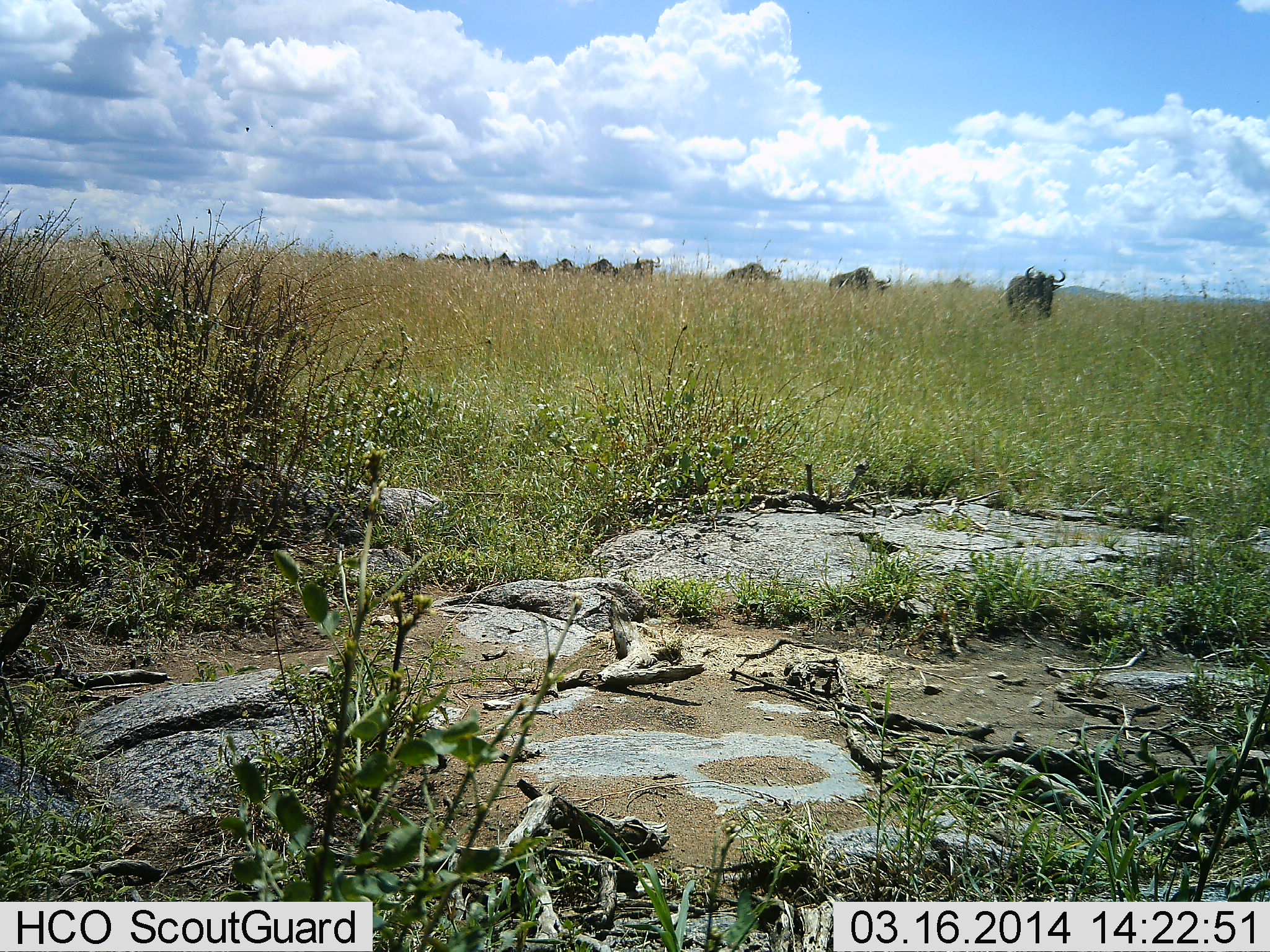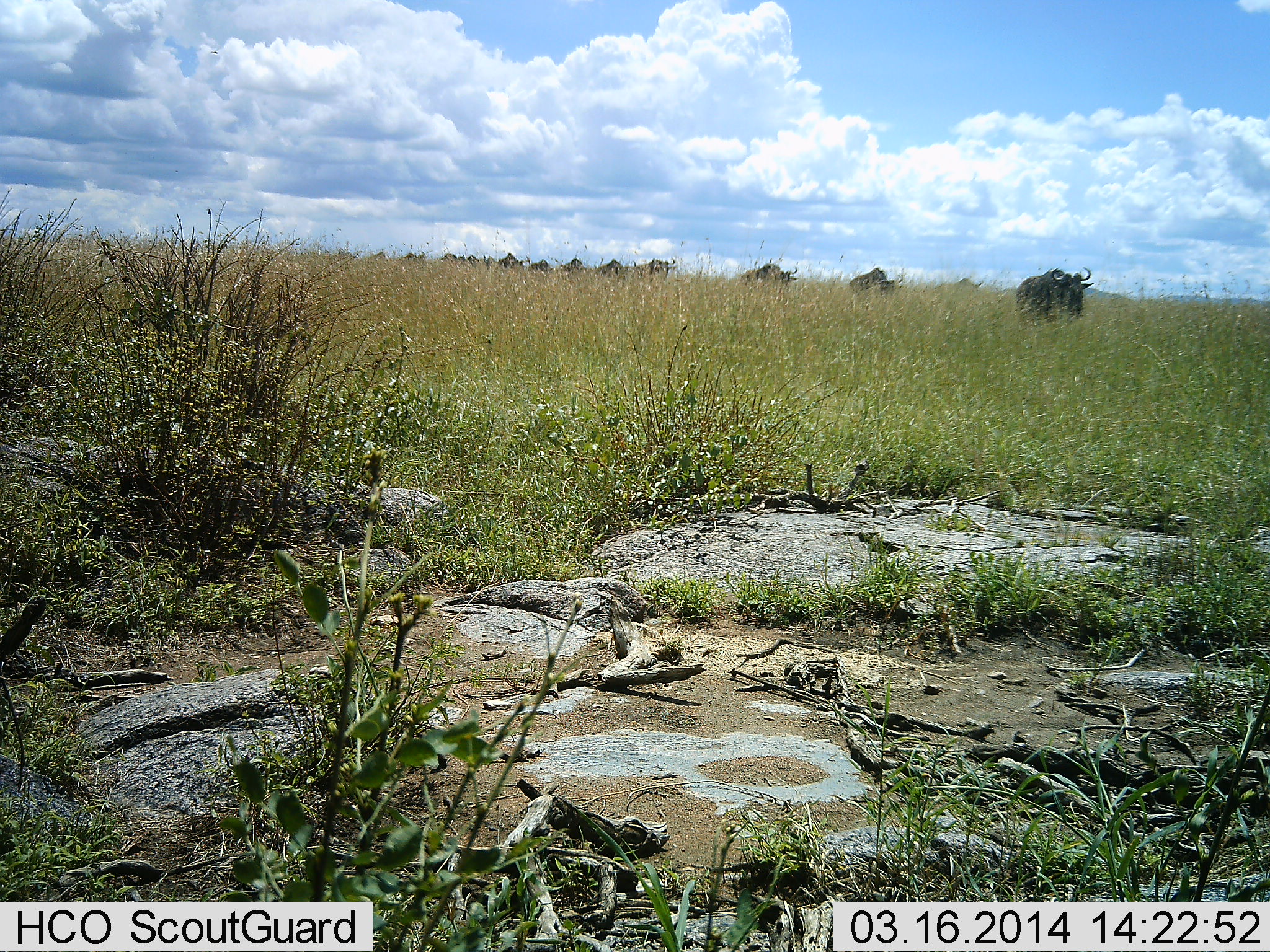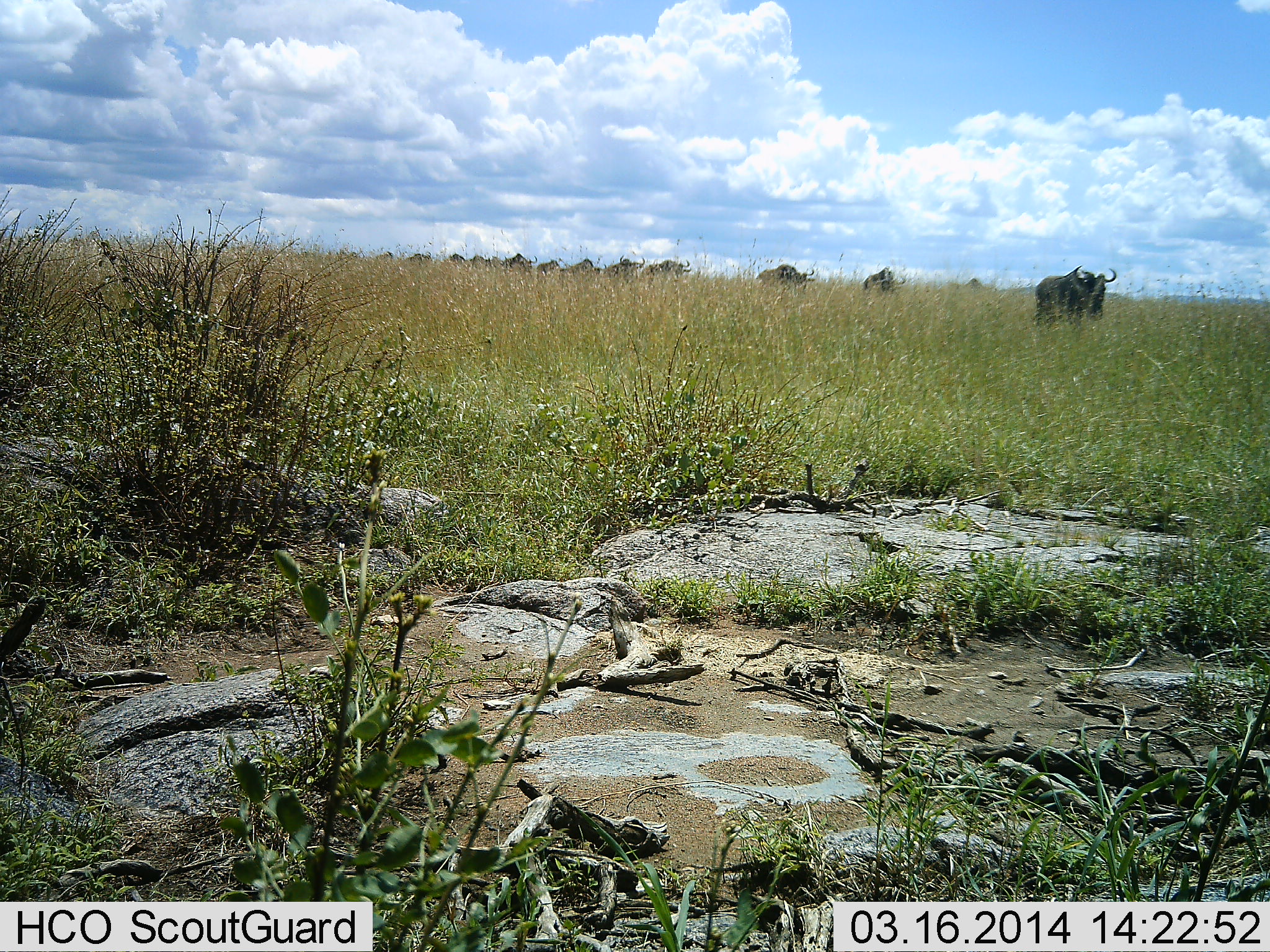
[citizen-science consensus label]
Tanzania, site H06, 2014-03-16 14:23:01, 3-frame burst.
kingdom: Animalia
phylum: Chordata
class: Mammalia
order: Artiodactyla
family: Bovidae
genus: Connochaetes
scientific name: Connochaetes taurinus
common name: blue wildebeest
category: wildebeest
Wildebeest (blue wildebeest) (Connochaetes taurinus), count 11-50. Behavior (volunteer vote fractions): standing 0%, resting 0%, moving 100%, interacting 0%. Young present (vote fraction): 0%. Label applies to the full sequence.